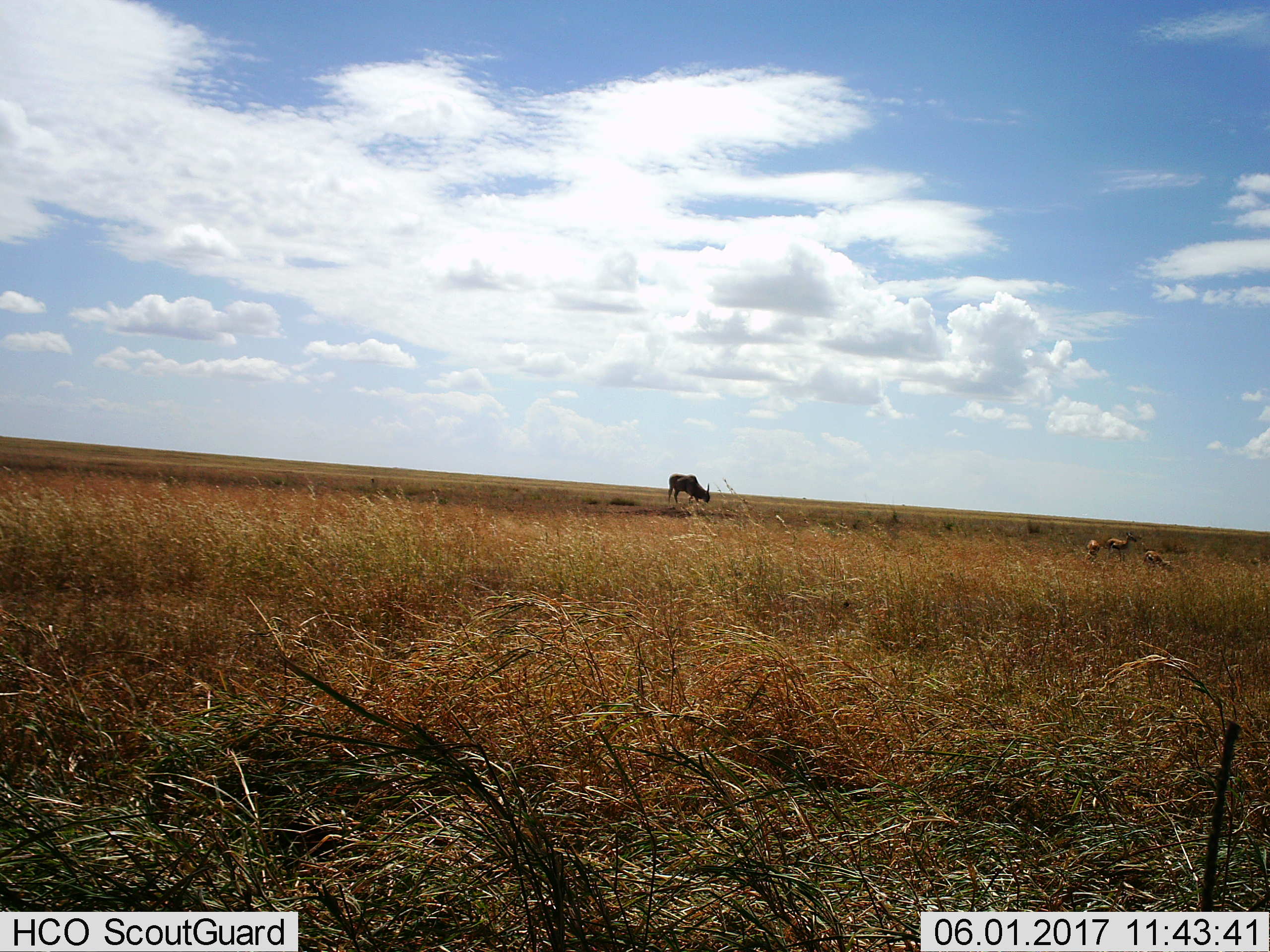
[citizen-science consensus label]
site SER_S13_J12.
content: unidentified animal